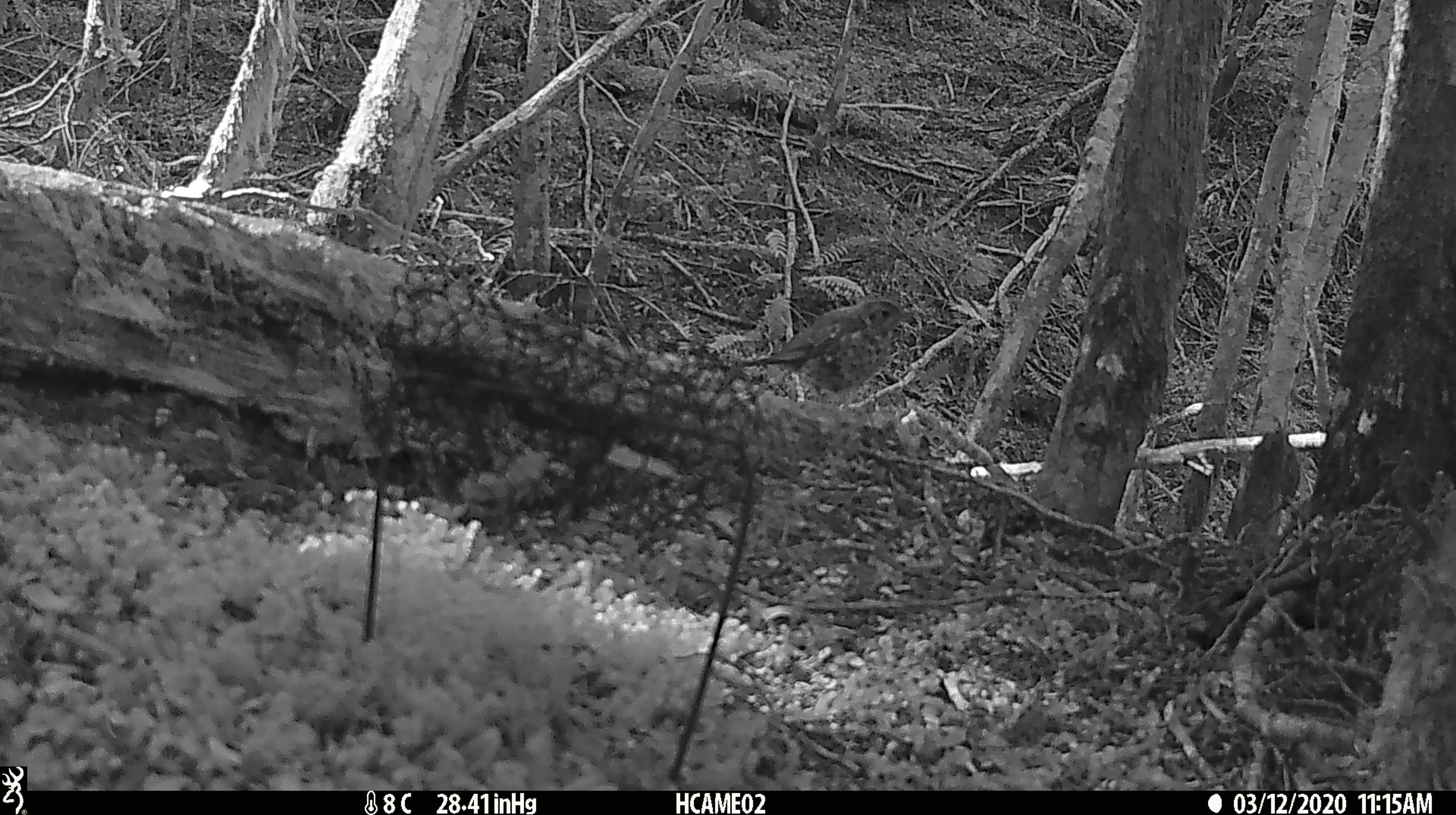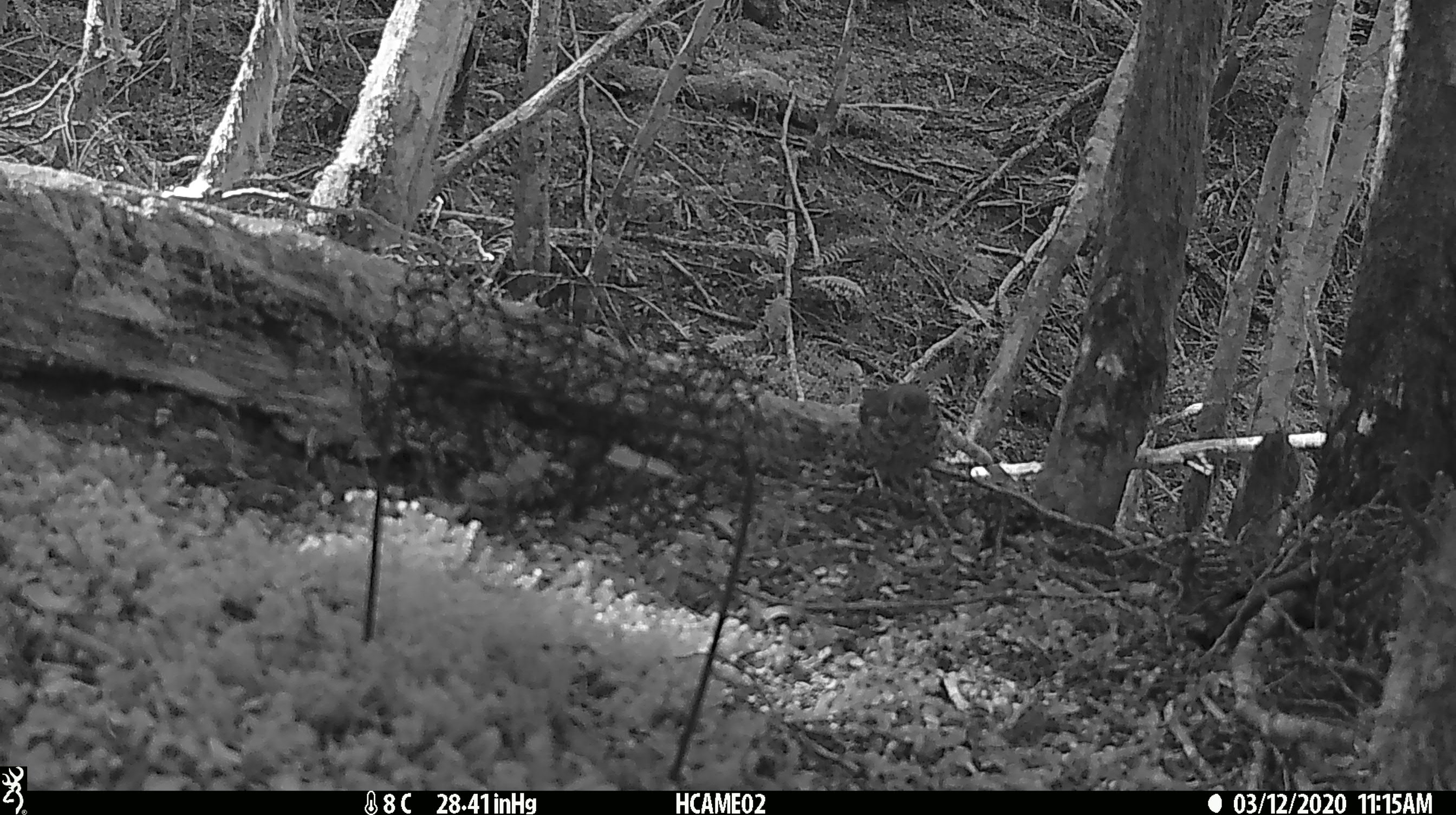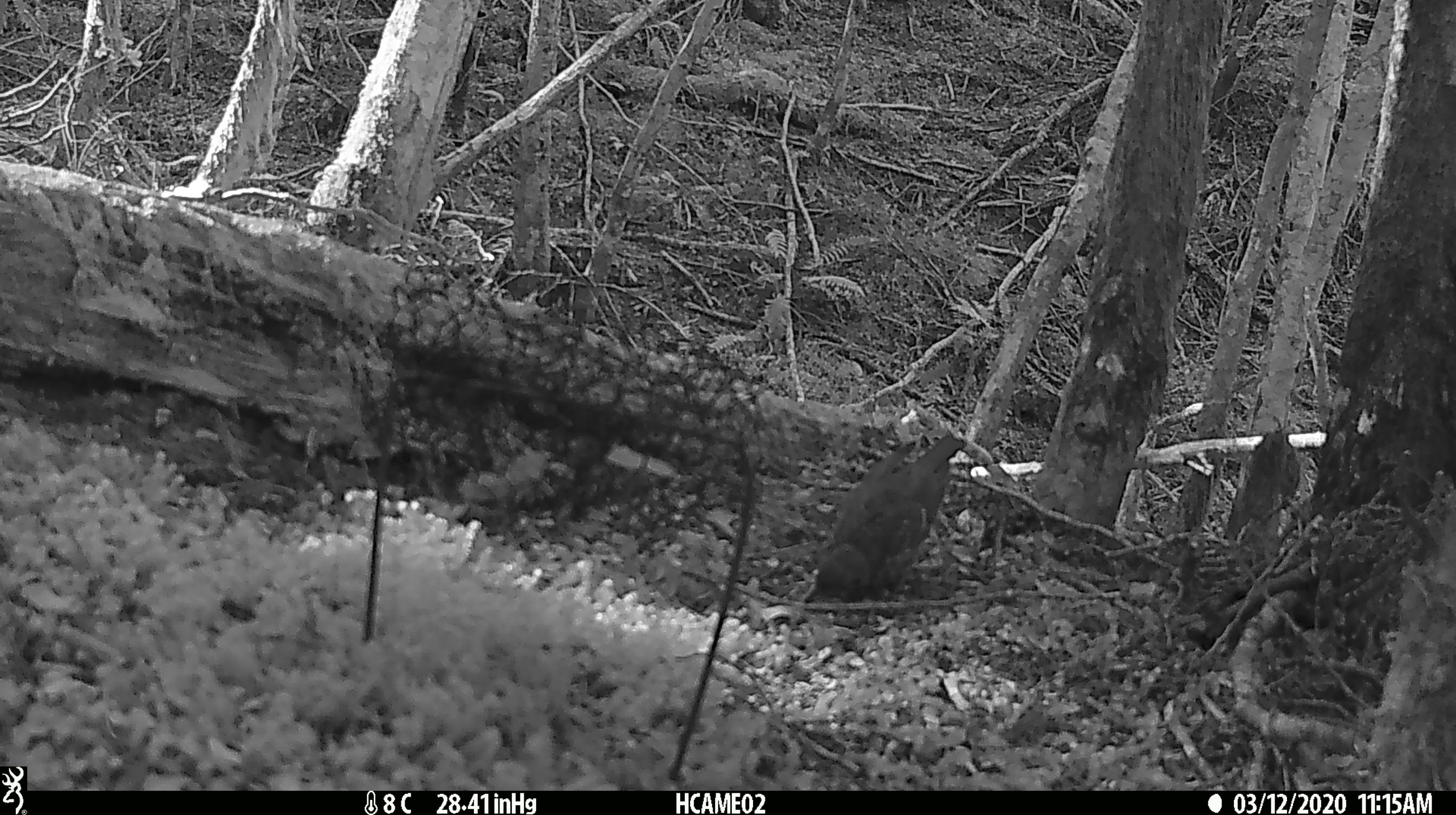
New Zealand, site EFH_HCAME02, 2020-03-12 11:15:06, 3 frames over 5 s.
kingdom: Animalia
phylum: Chordata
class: Aves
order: Passeriformes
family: Turdidae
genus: Turdus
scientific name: Turdus philomelos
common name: song thrush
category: thrush